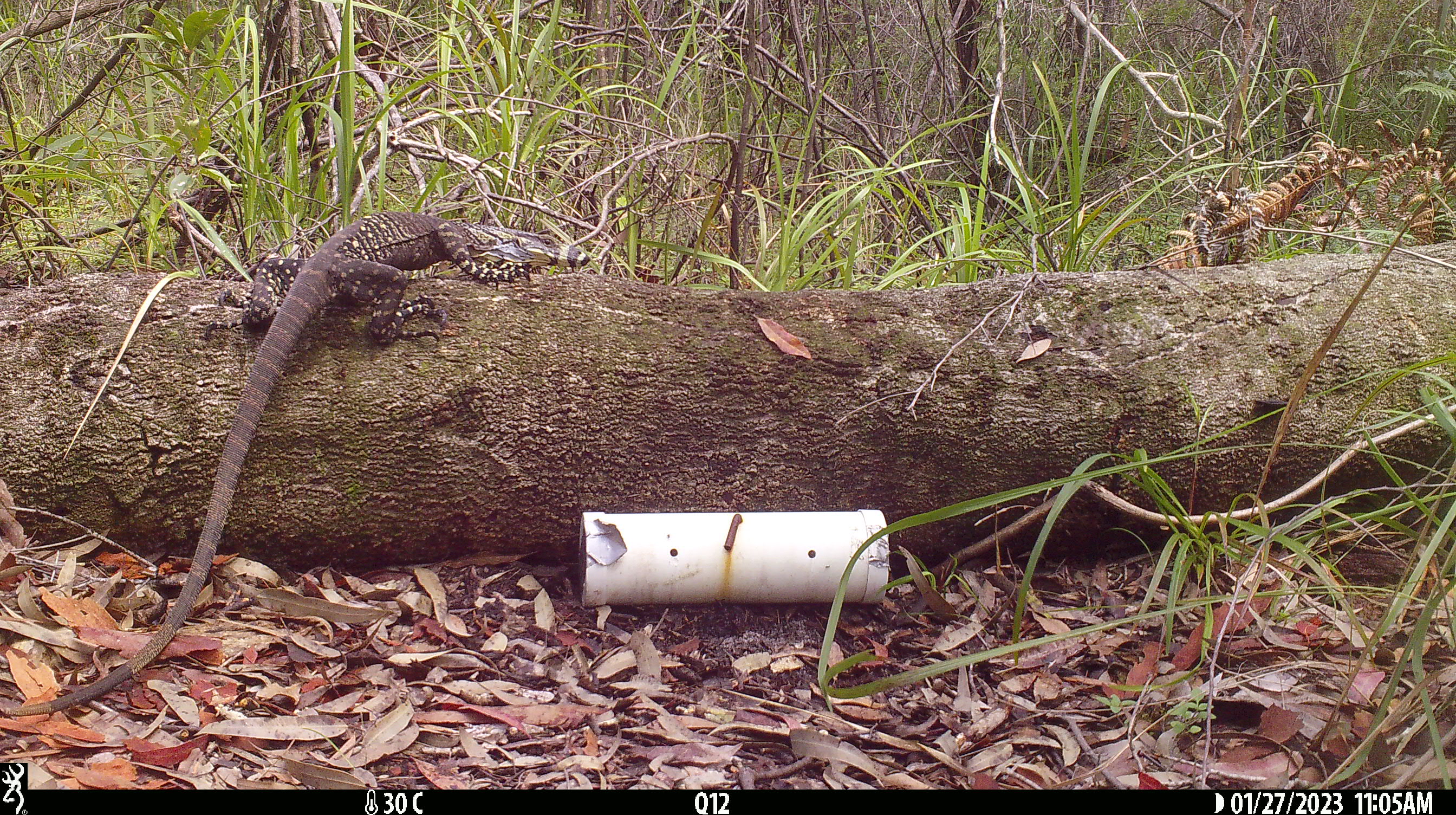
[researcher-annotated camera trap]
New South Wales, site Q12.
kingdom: Animalia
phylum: Chordata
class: Reptilia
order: Squamata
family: Varanidae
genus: Varanus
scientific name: Varanus varius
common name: lace monitor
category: goanna